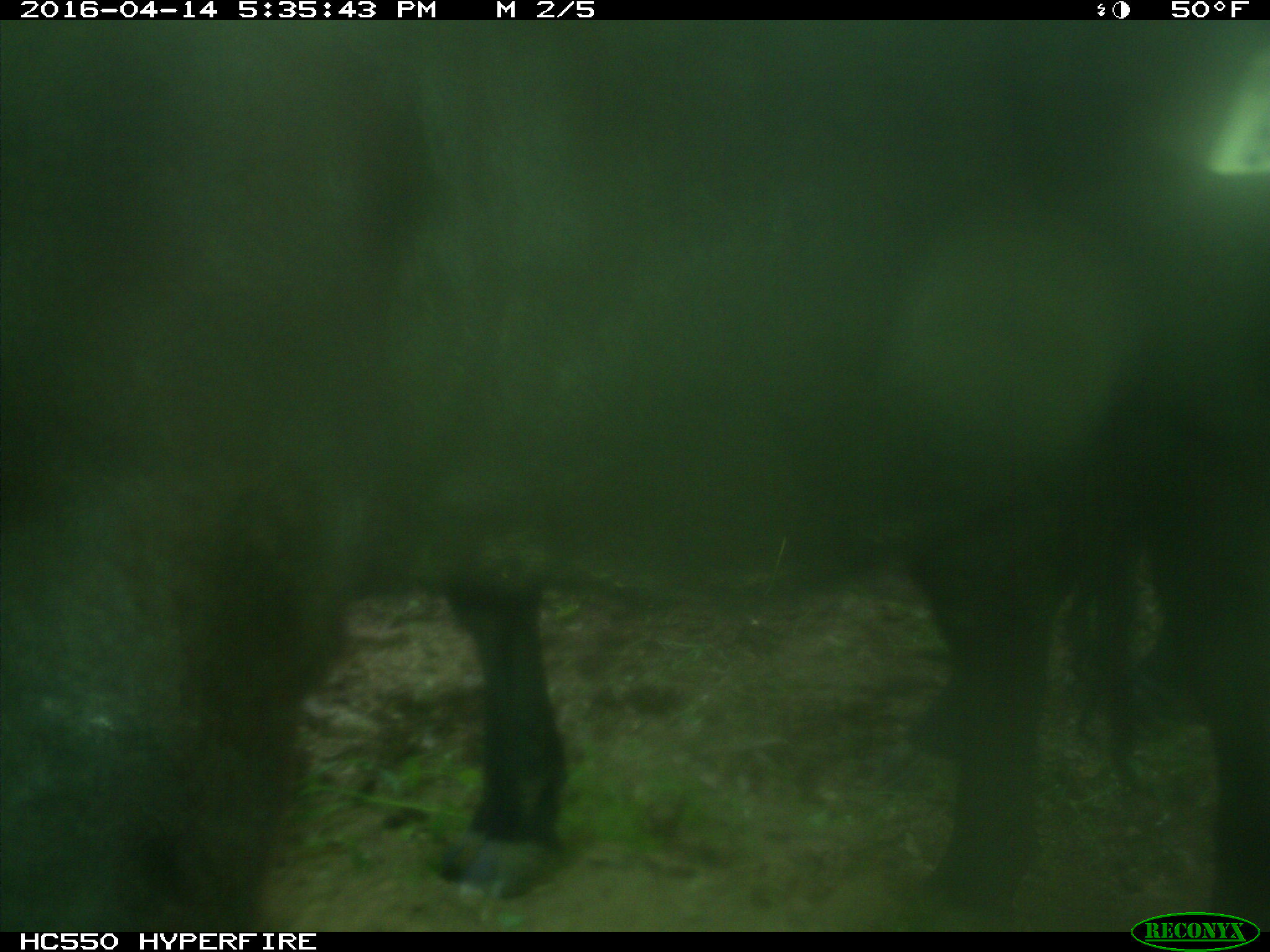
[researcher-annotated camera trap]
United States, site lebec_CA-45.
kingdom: Animalia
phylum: Chordata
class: Mammalia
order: Artiodactyla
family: Bovidae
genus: Bos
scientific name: Bos taurus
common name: domestic cow